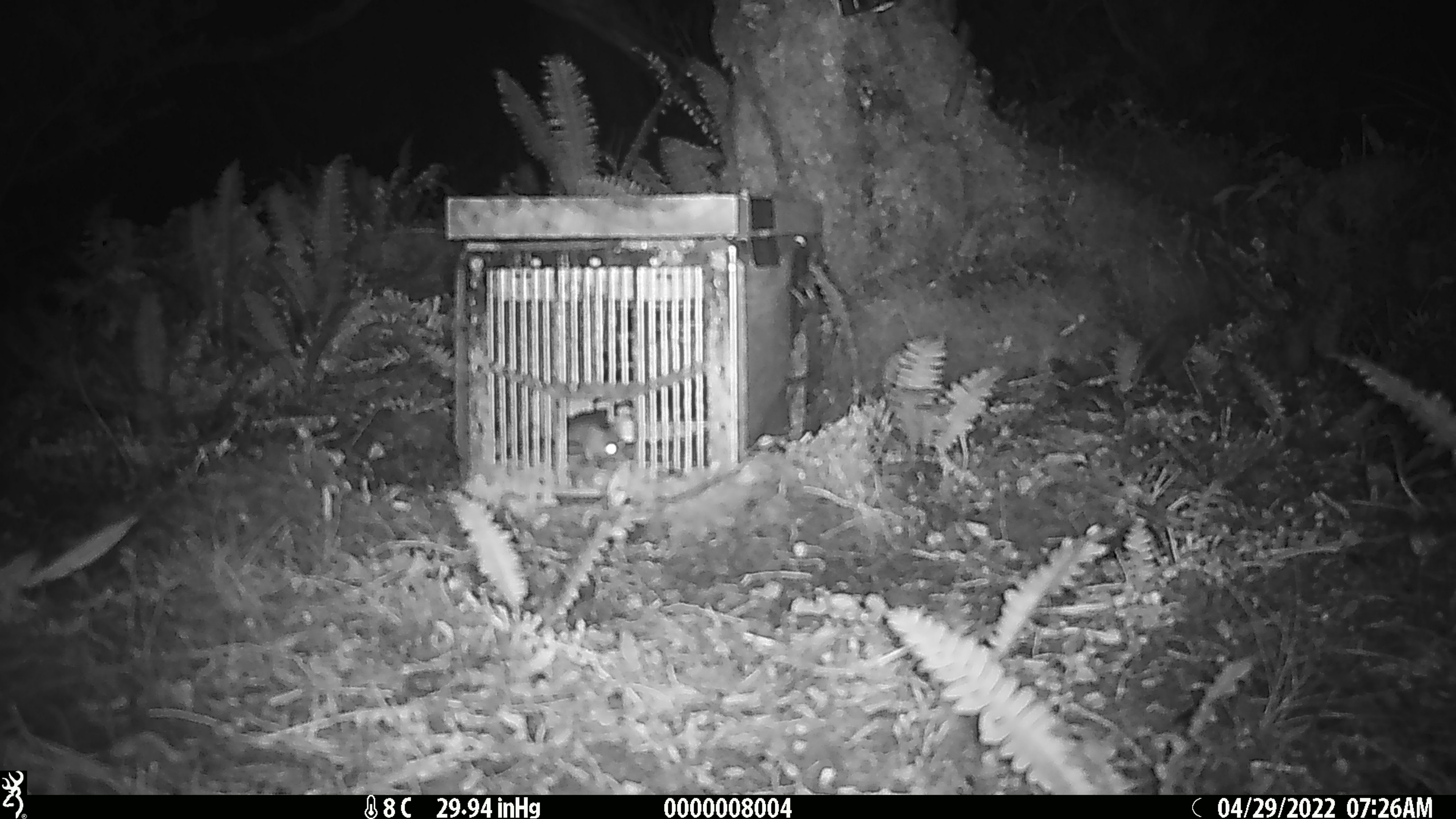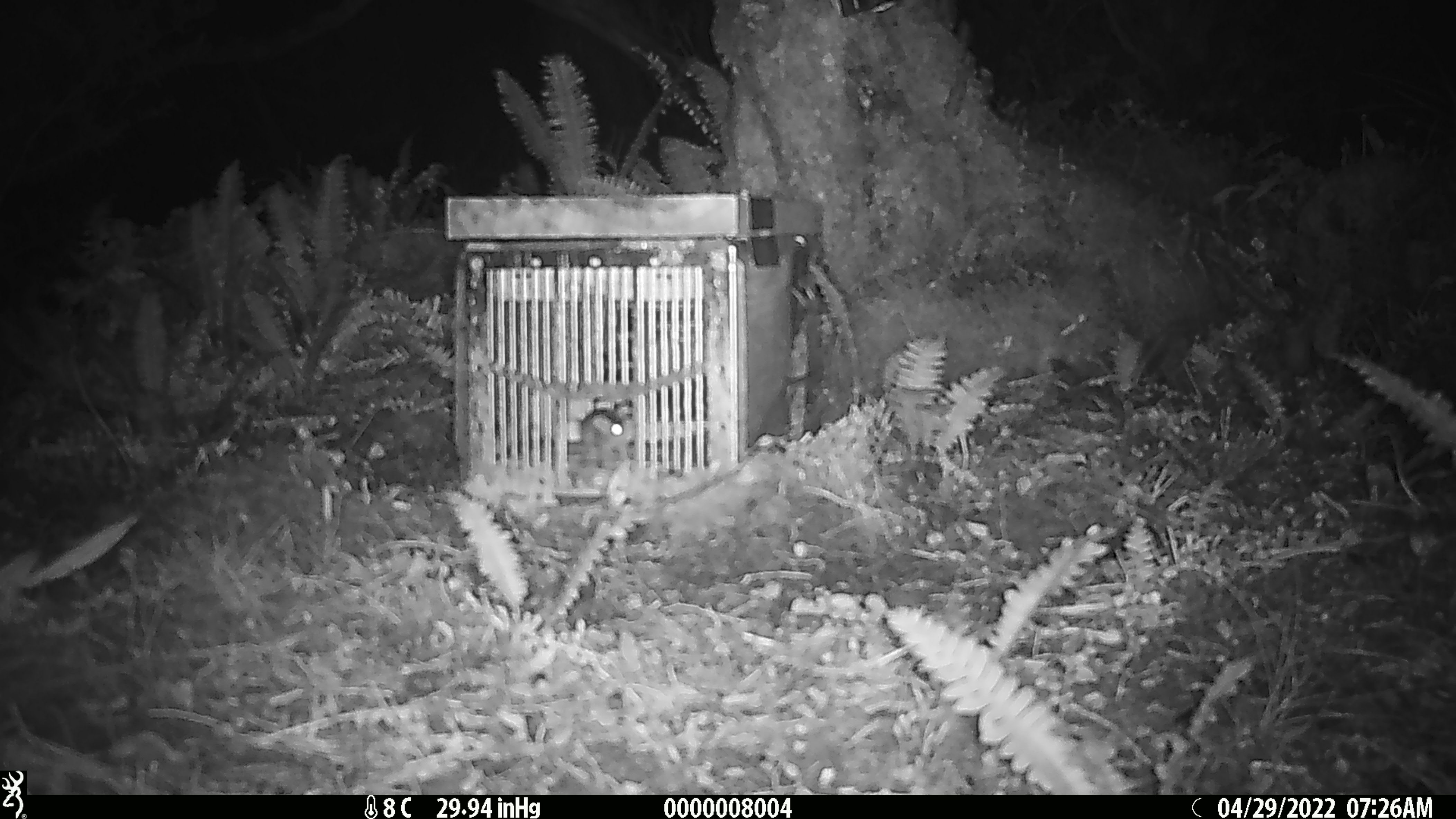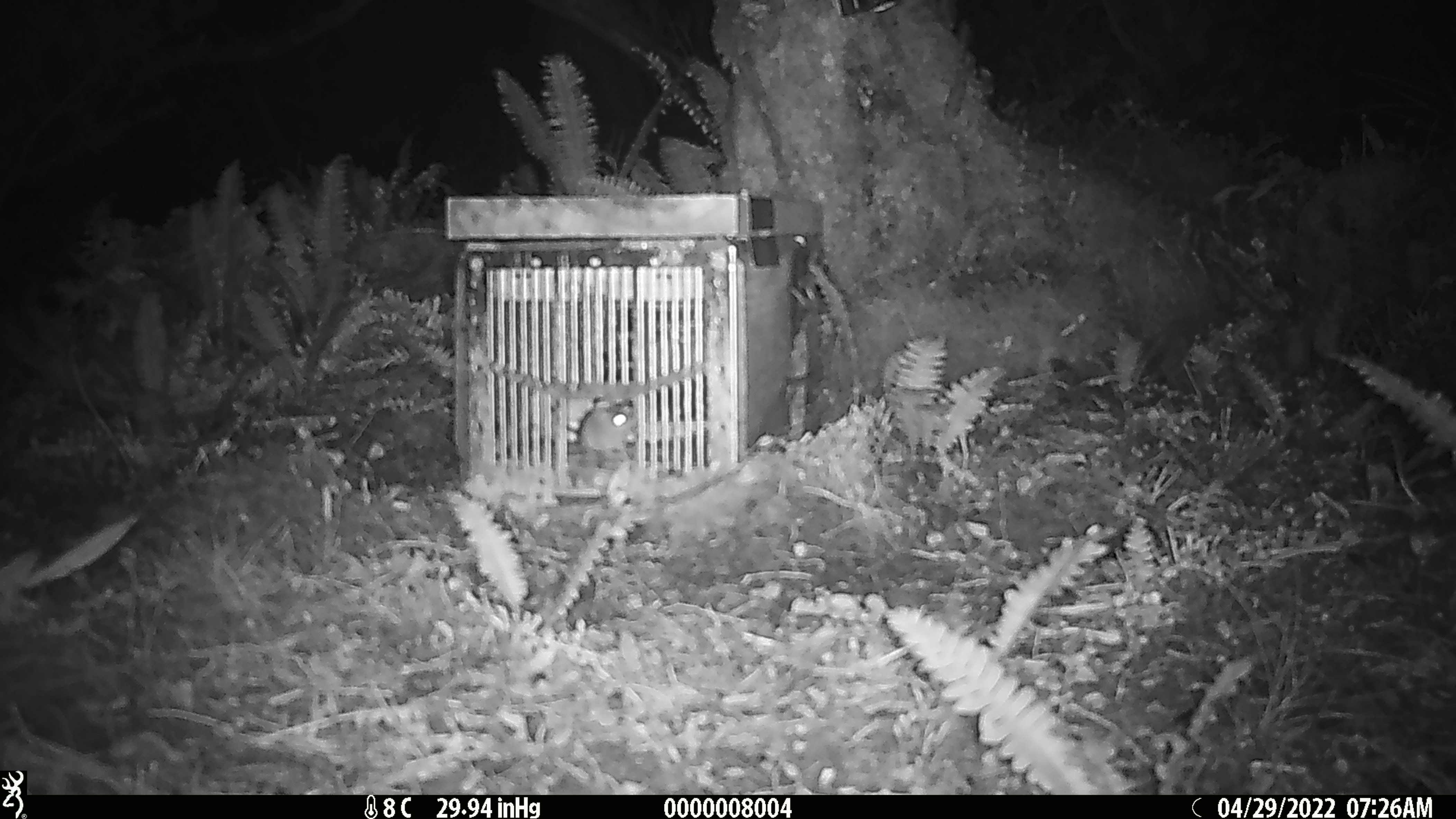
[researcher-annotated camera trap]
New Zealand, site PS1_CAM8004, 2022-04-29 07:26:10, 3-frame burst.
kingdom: Animalia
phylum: Chordata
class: Mammalia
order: Rodentia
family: Muridae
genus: Mus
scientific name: Mus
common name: mouse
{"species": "mouse (Mus)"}